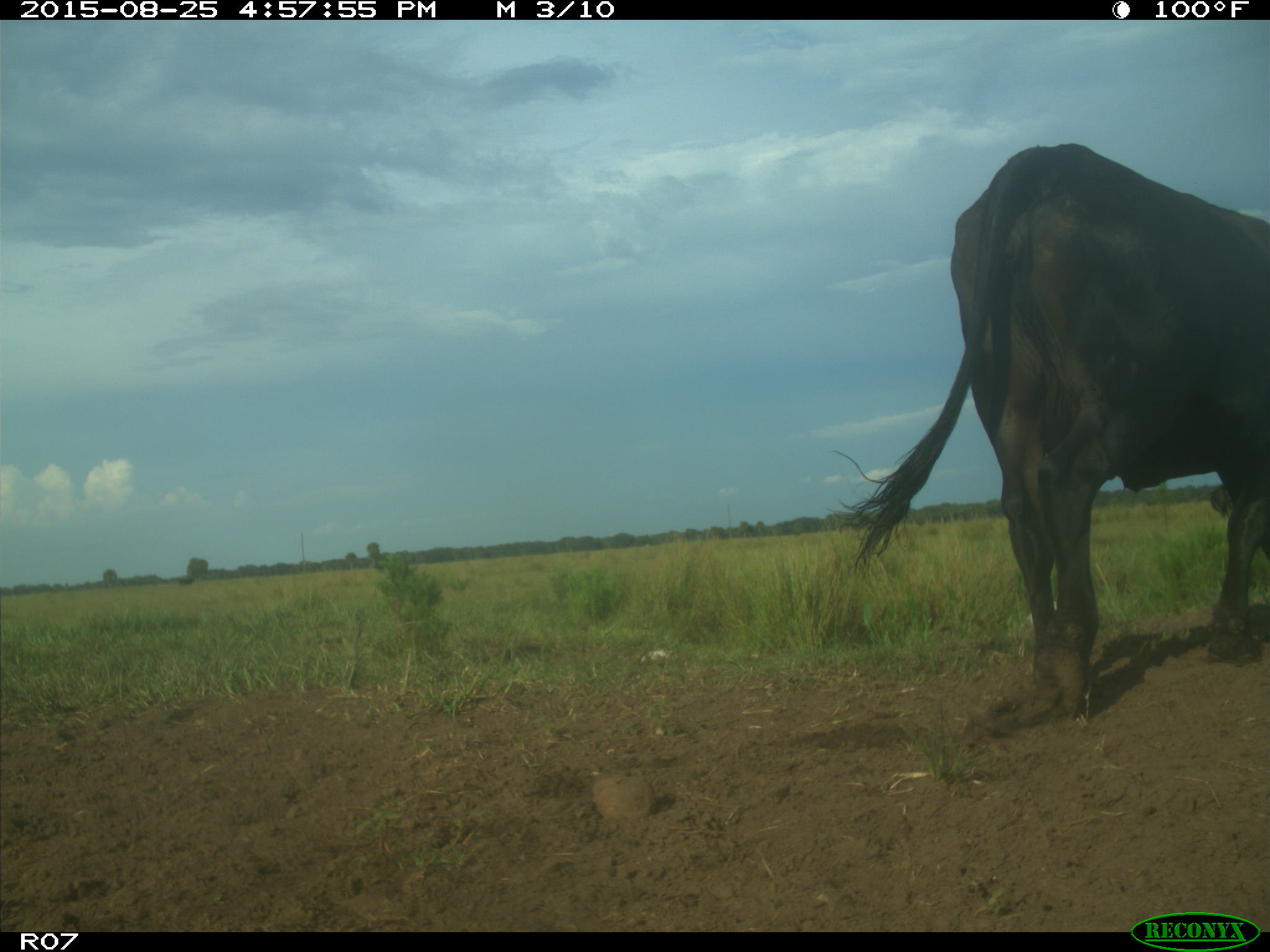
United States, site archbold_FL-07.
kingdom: Animalia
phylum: Chordata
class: Mammalia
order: Artiodactyla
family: Bovidae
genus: Bos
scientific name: Bos taurus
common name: domestic cow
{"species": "Bos taurus (domestic cow)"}